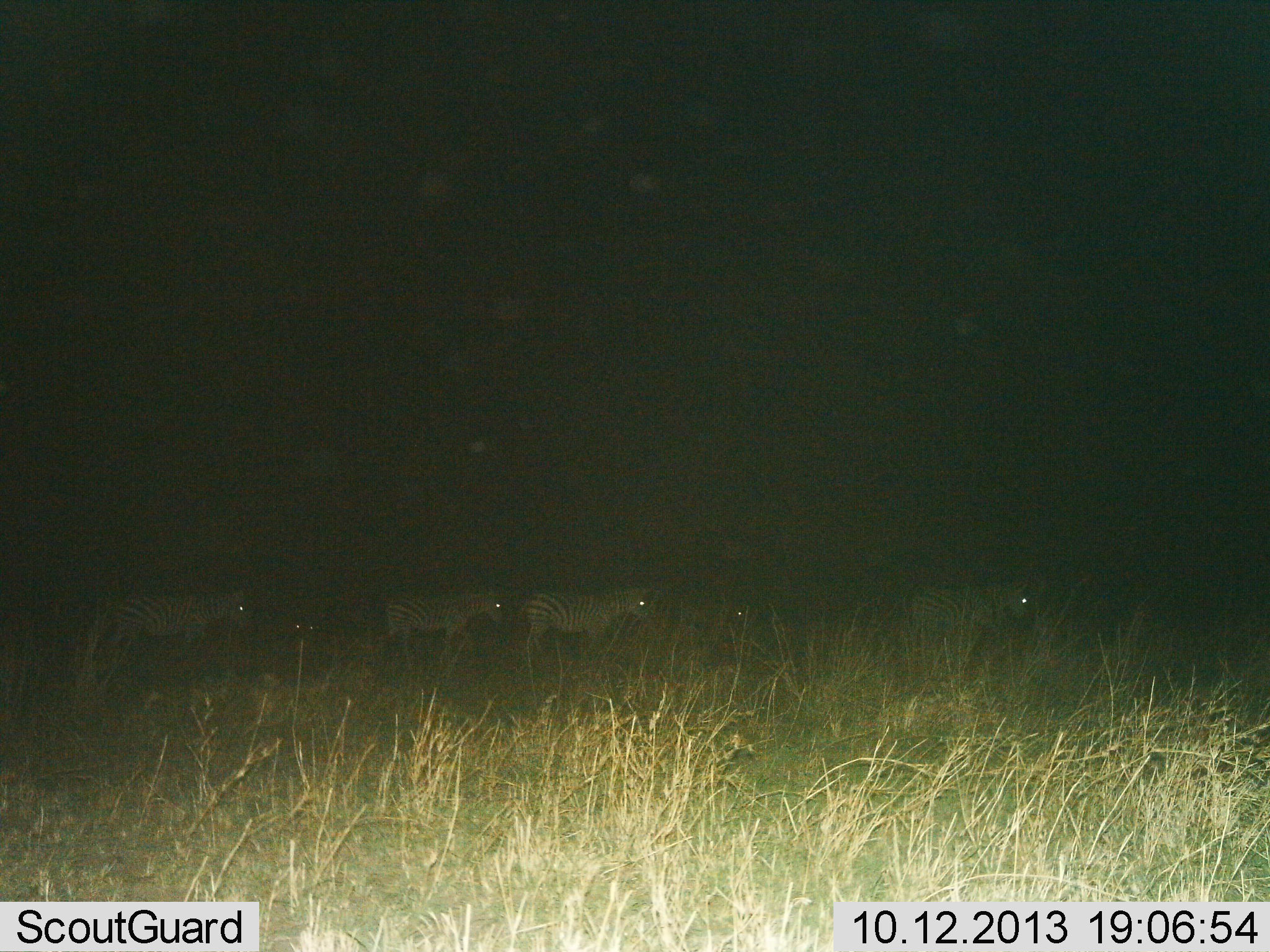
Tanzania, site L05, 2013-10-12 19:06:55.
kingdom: Animalia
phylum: Chordata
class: Mammalia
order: Perissodactyla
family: Equidae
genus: Equus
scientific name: Equus quagga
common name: plains zebra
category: zebra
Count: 5.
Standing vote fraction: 50%.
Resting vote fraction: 6%.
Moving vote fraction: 62%.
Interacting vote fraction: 0%.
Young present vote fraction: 0%.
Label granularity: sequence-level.